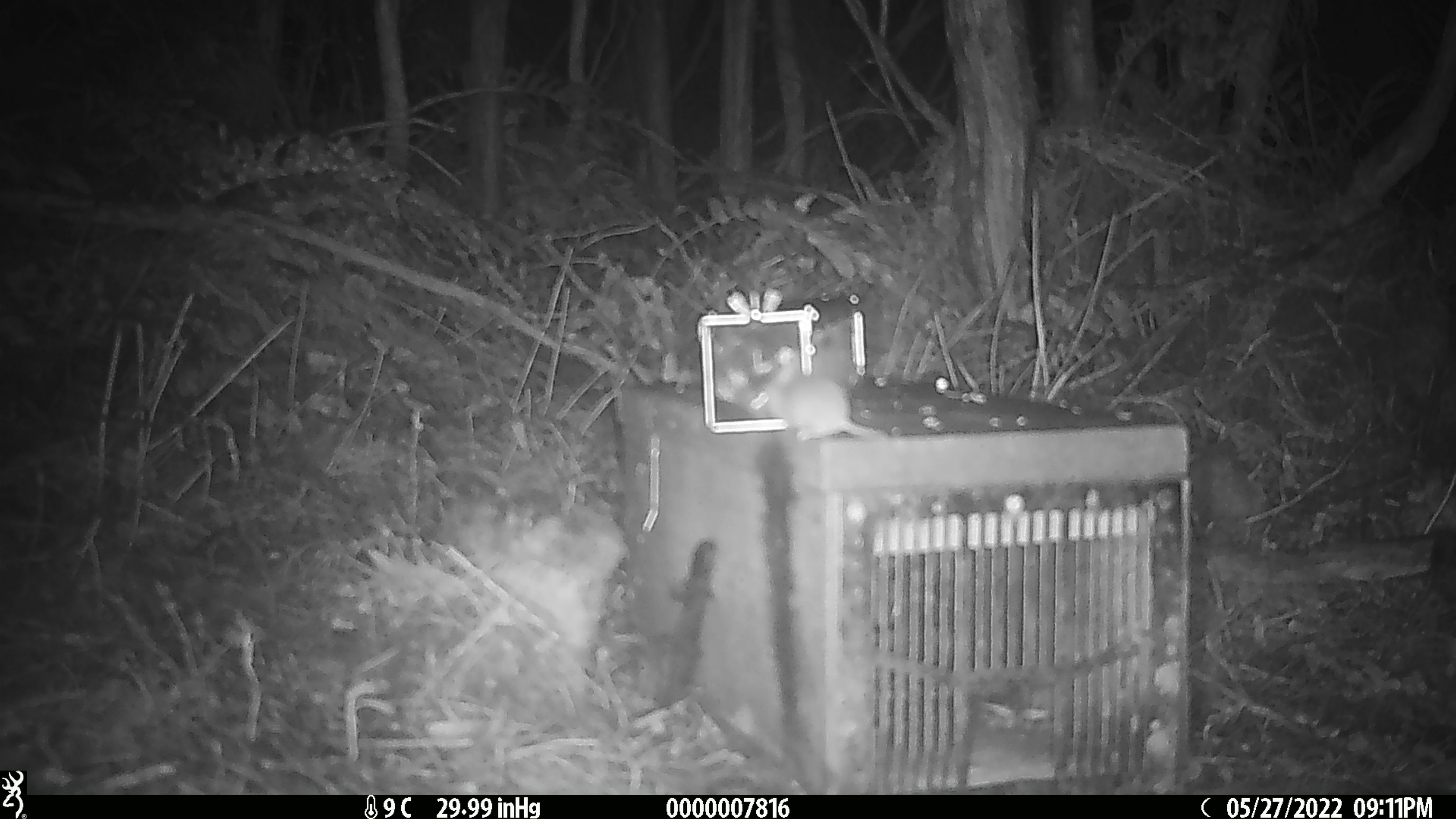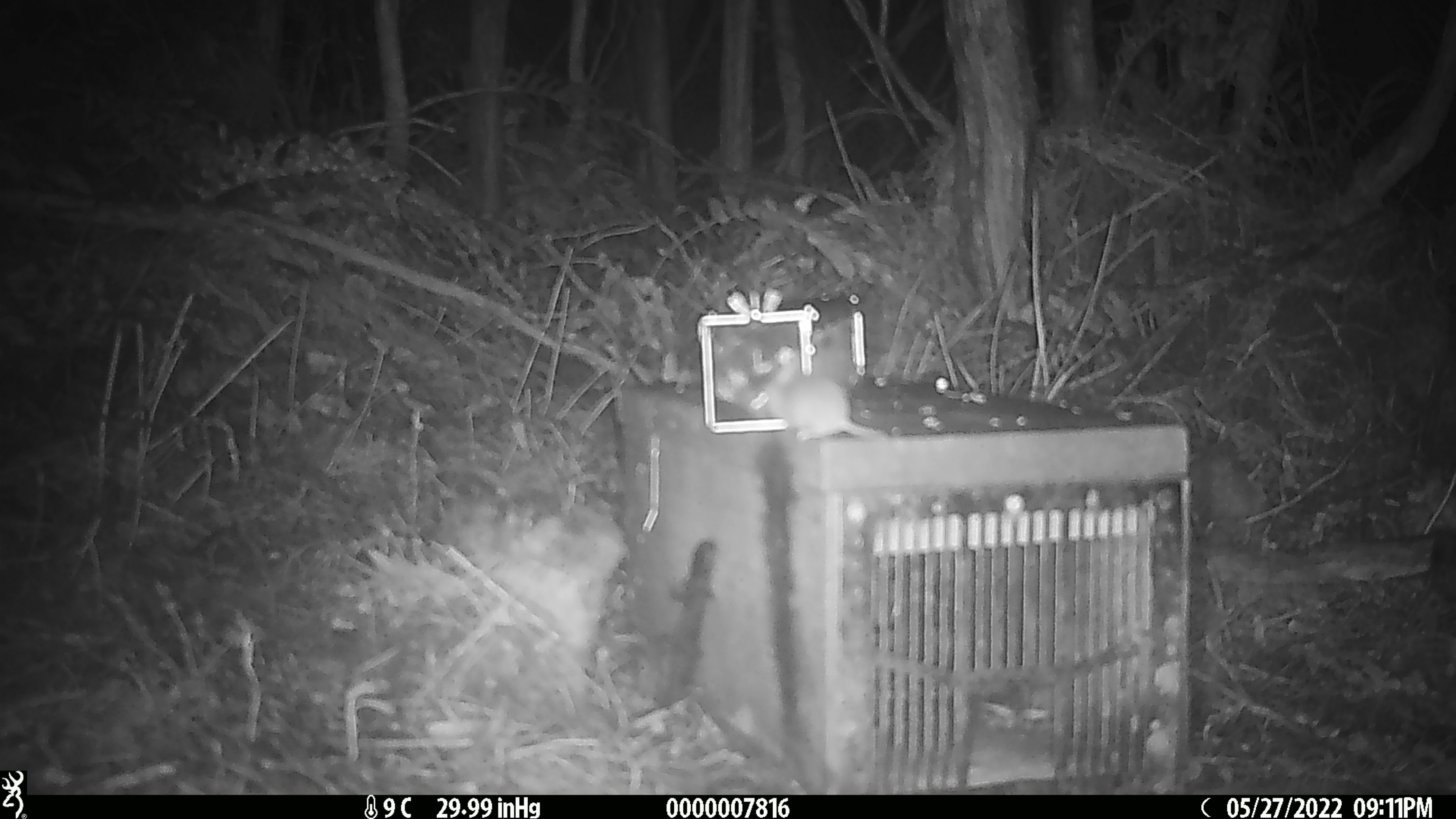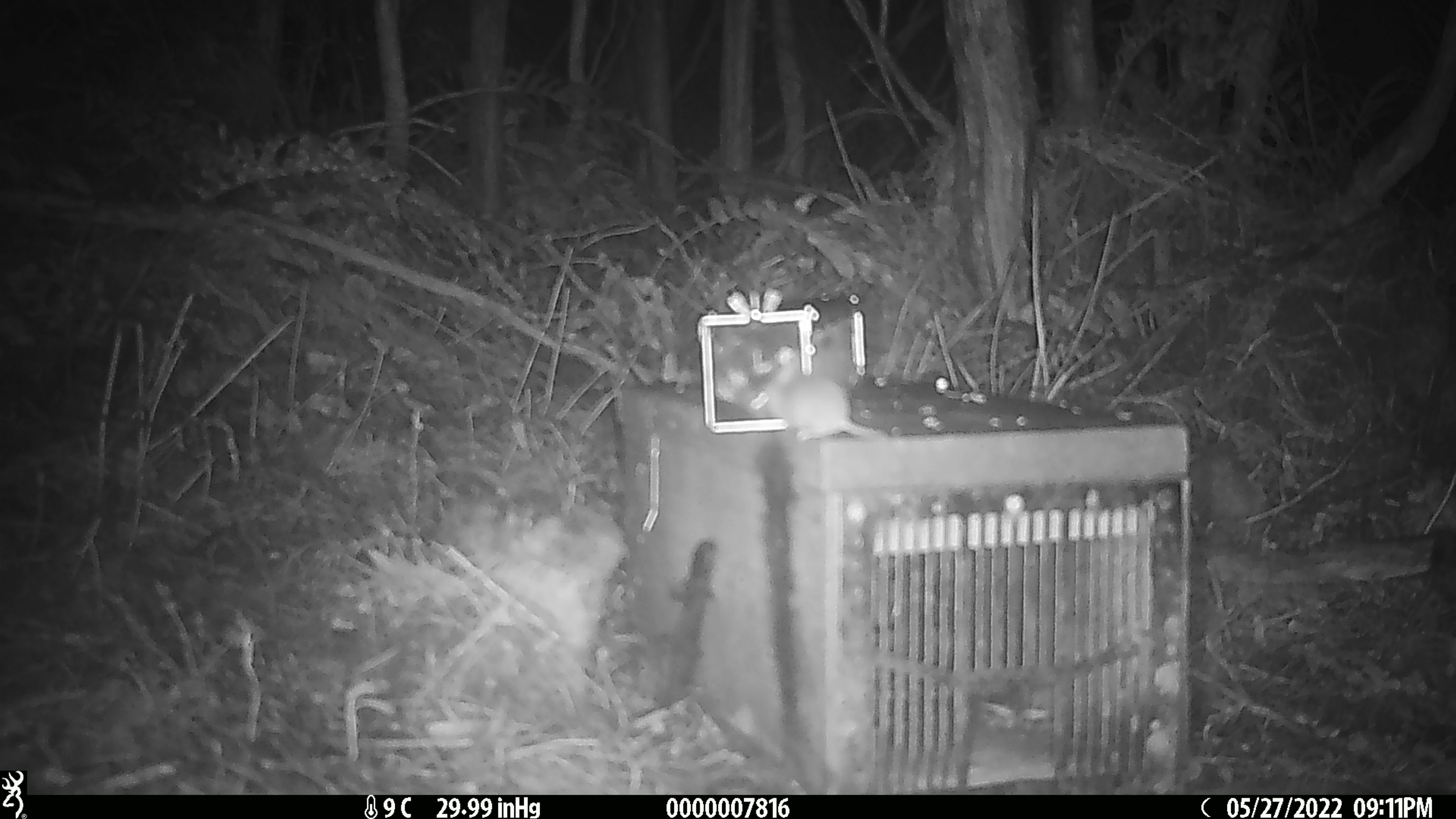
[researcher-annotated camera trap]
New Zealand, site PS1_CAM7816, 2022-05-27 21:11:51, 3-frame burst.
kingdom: Animalia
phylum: Chordata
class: Mammalia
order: Rodentia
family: Muridae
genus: Mus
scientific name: Mus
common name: mouse